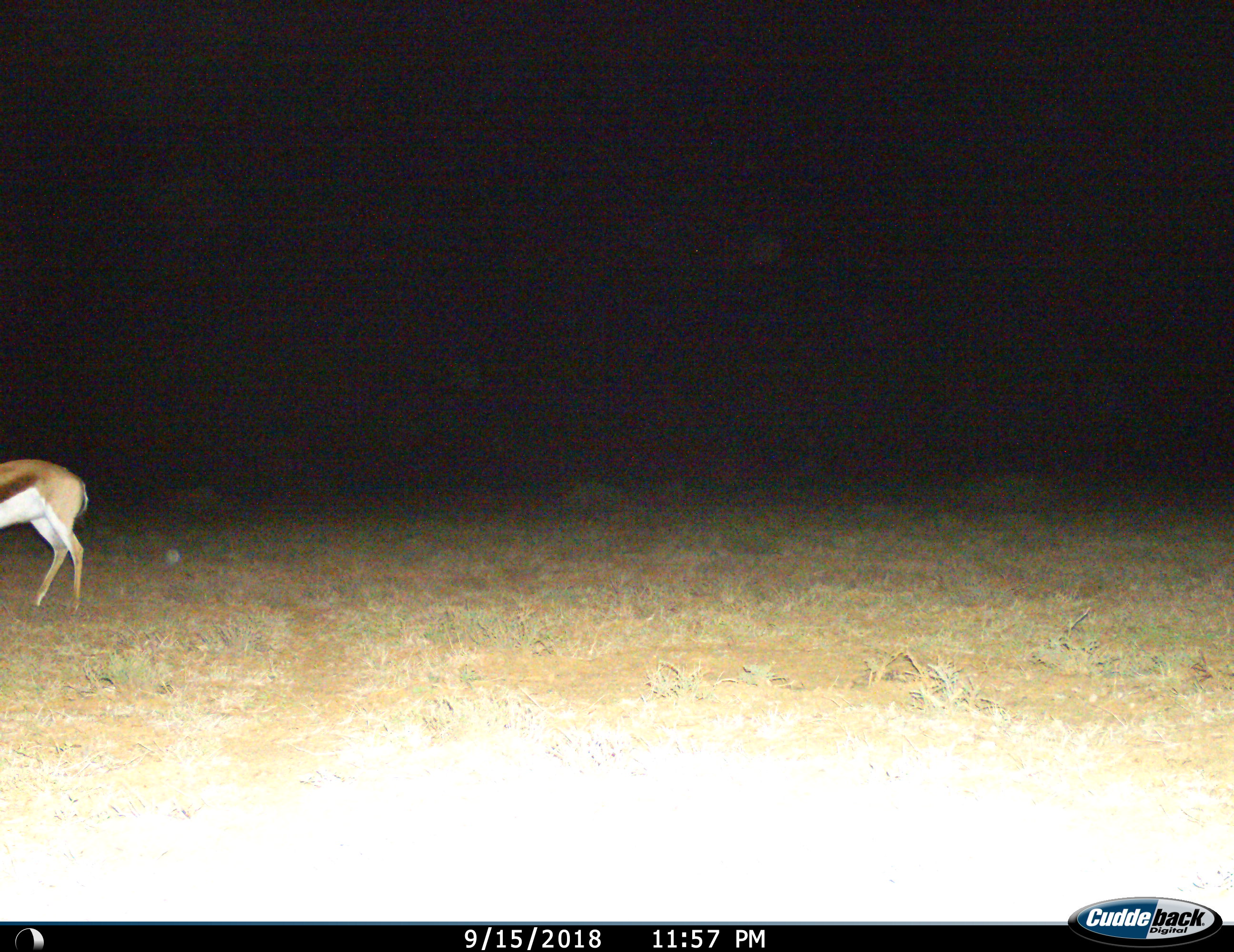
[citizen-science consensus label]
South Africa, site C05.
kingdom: Animalia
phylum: Chordata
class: Mammalia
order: Artiodactyla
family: Bovidae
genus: Antidorcas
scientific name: Antidorcas marsupialis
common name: springbok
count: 1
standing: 56%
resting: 0%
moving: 44%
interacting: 0%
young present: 0%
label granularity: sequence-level